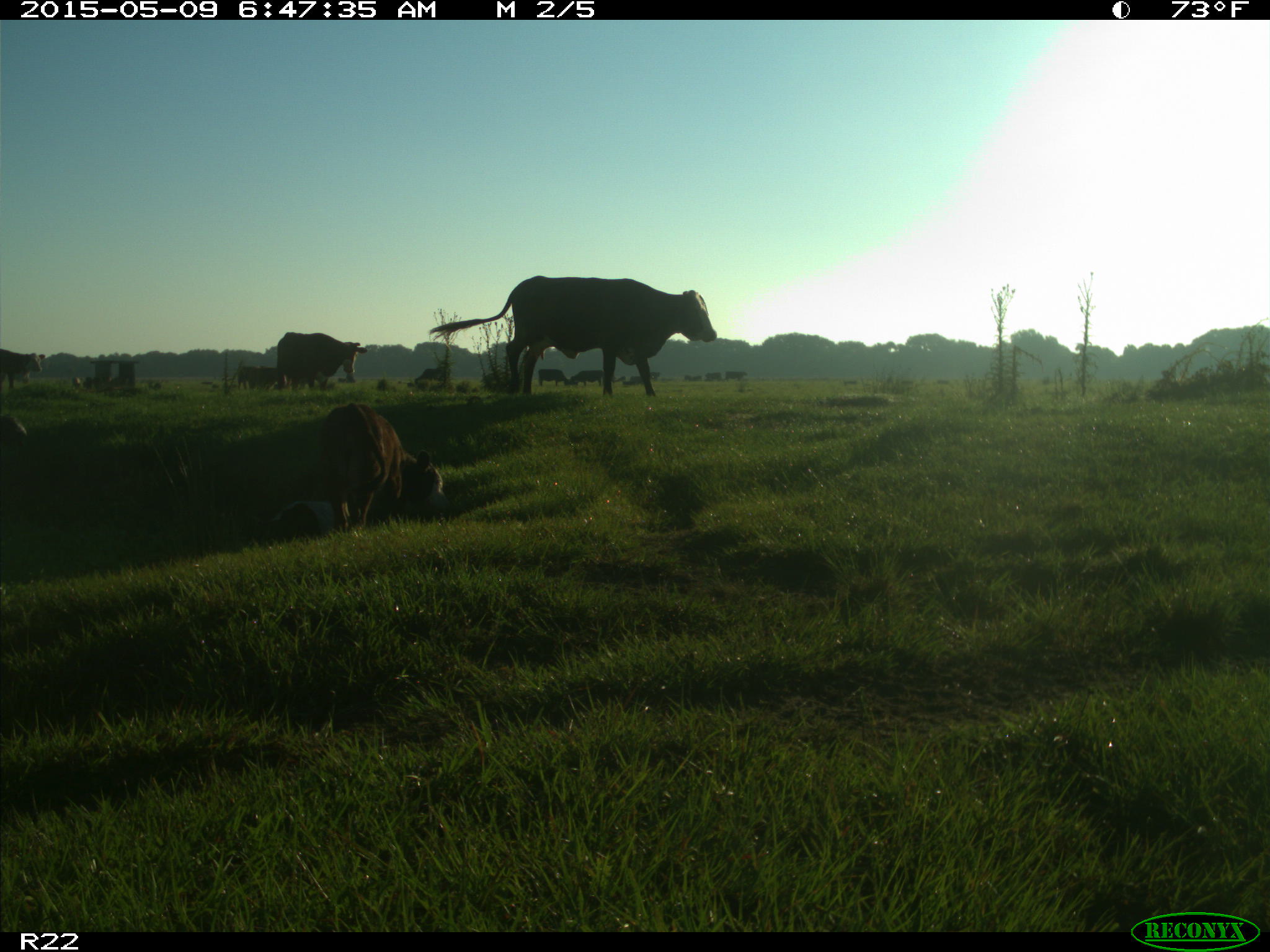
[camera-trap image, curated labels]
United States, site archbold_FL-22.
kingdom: Animalia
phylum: Chordata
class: Mammalia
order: Artiodactyla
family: Bovidae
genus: Bos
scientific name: Bos taurus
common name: domestic cow